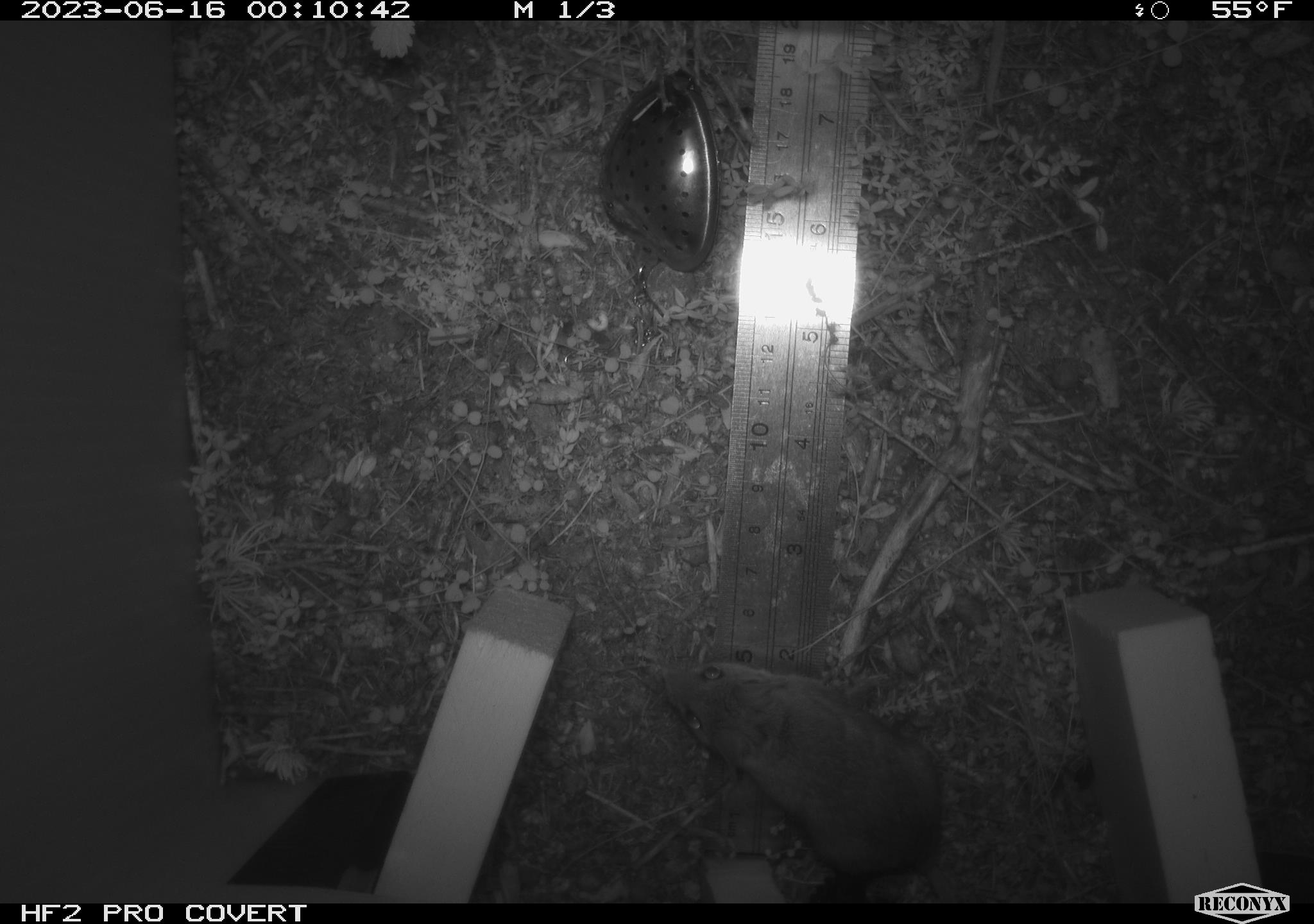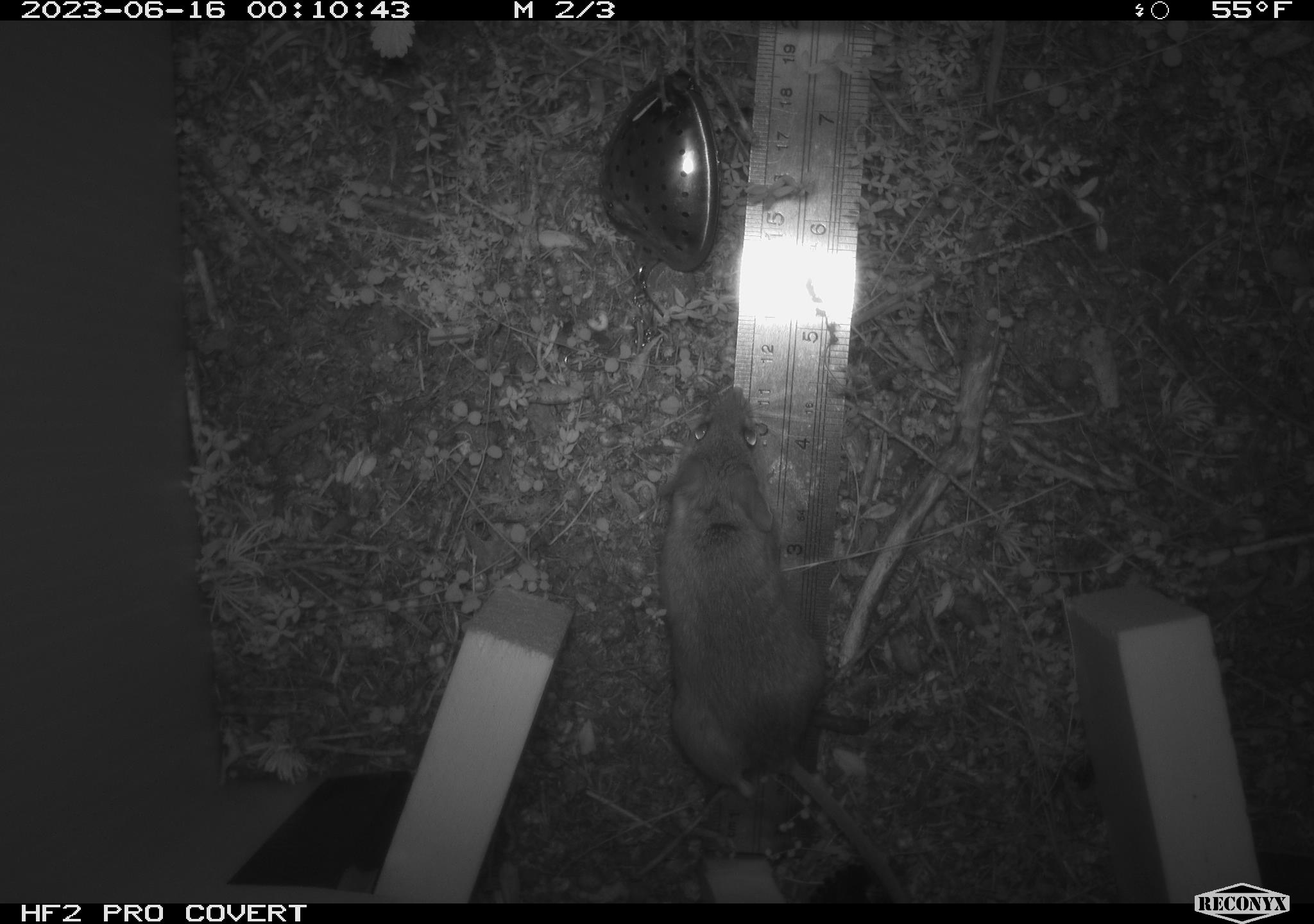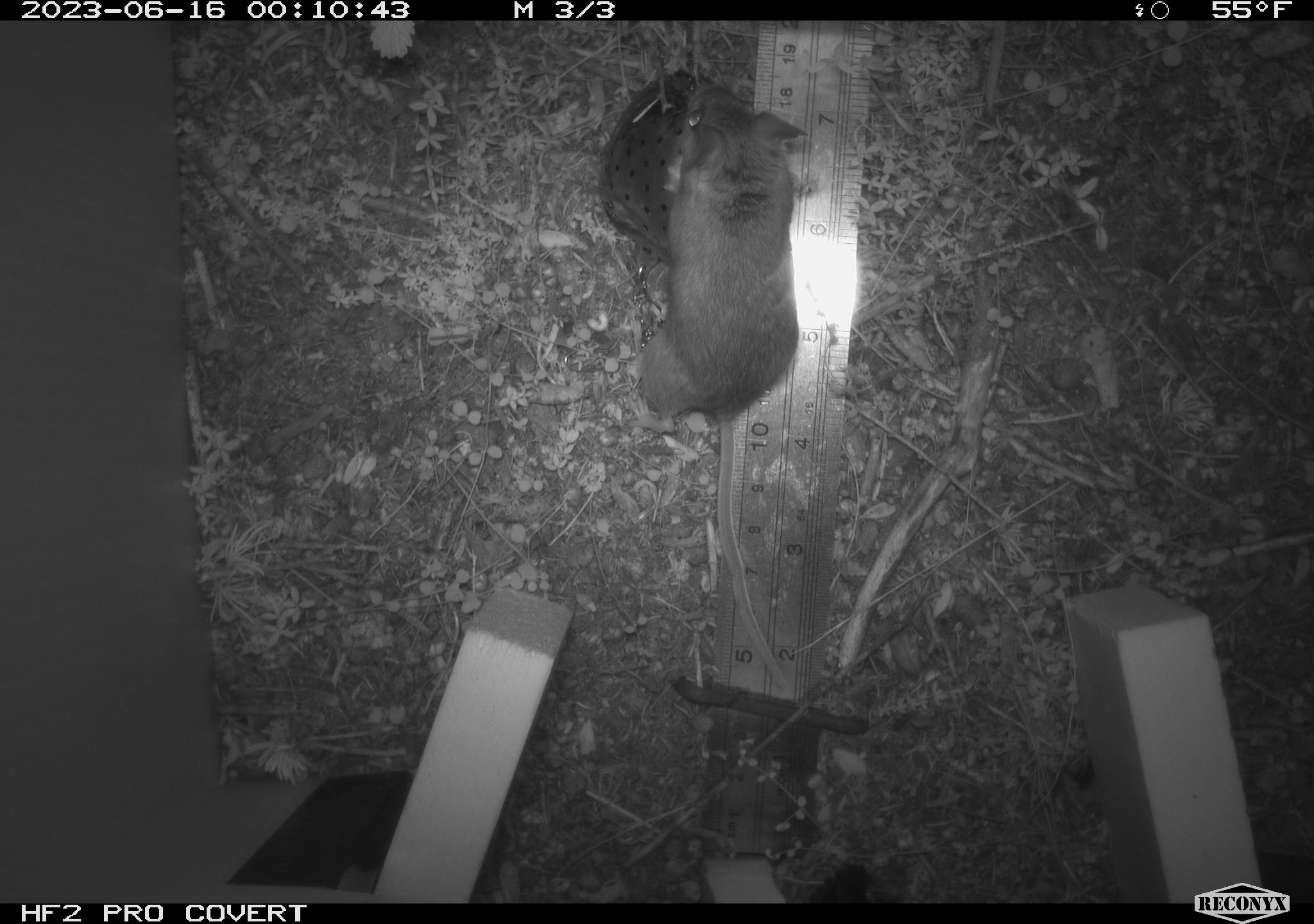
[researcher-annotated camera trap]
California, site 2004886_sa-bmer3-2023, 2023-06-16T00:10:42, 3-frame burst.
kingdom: Animalia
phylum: Chordata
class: Mammalia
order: Rodentia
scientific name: Rodentia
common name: mouse species